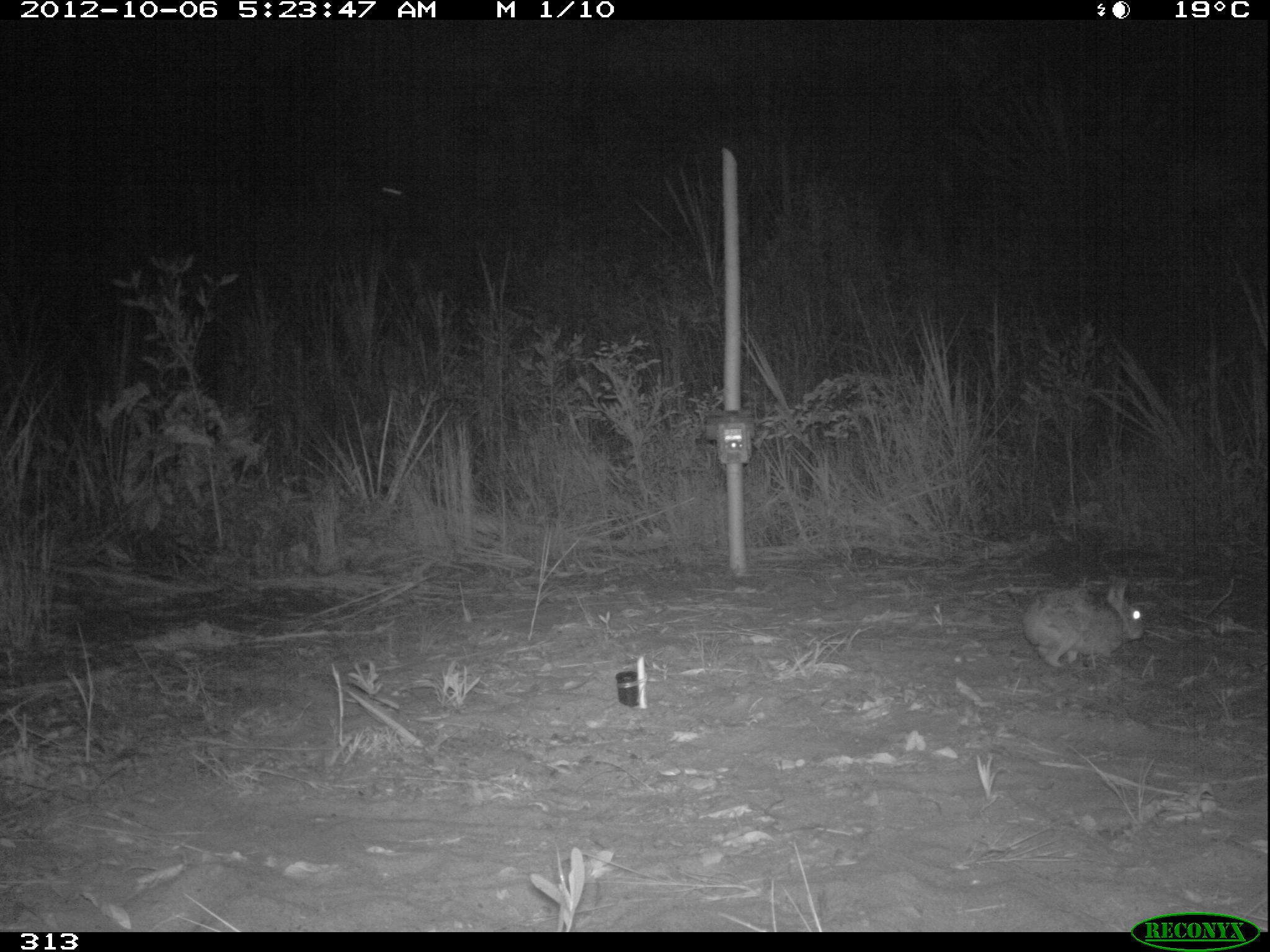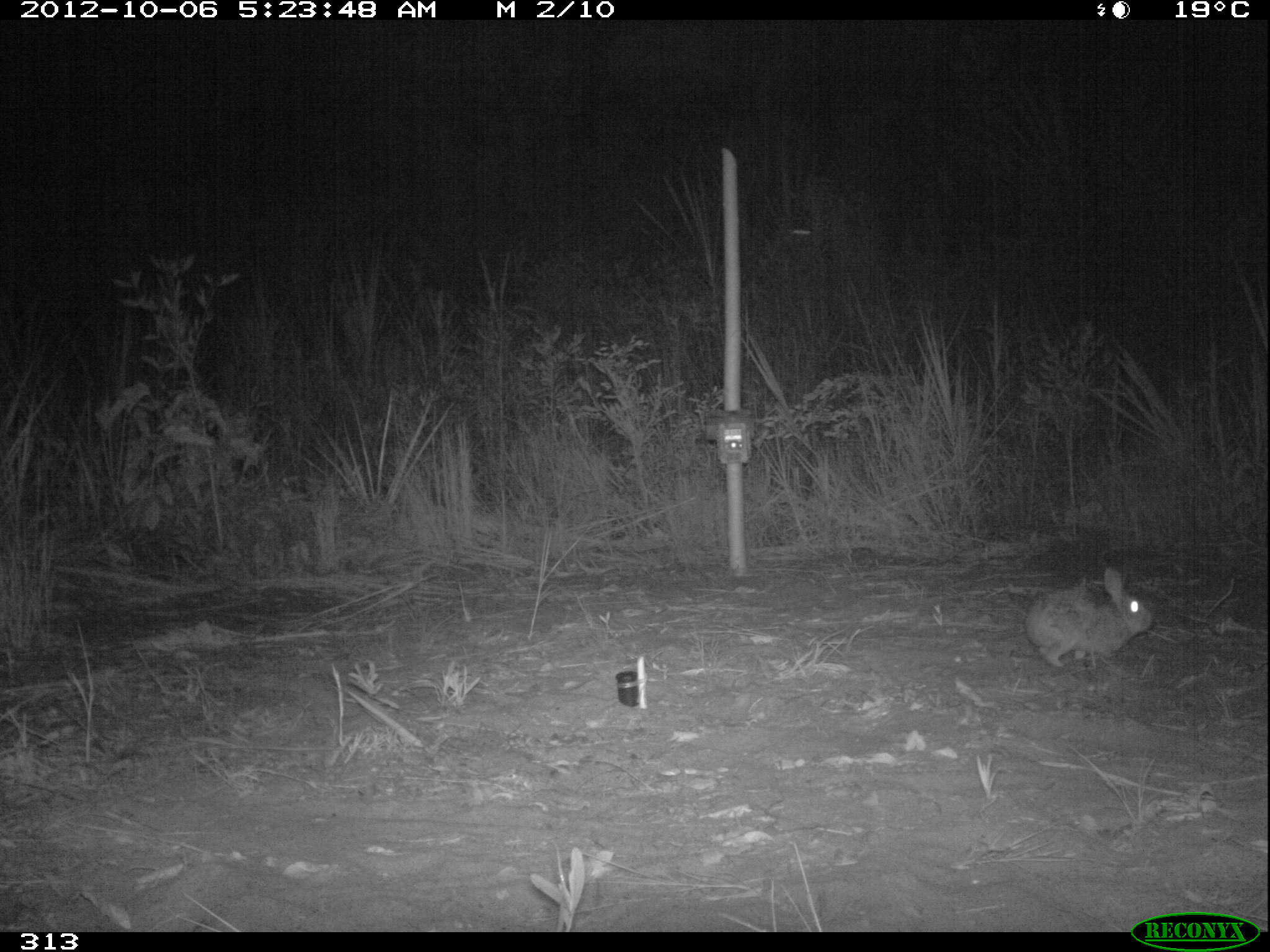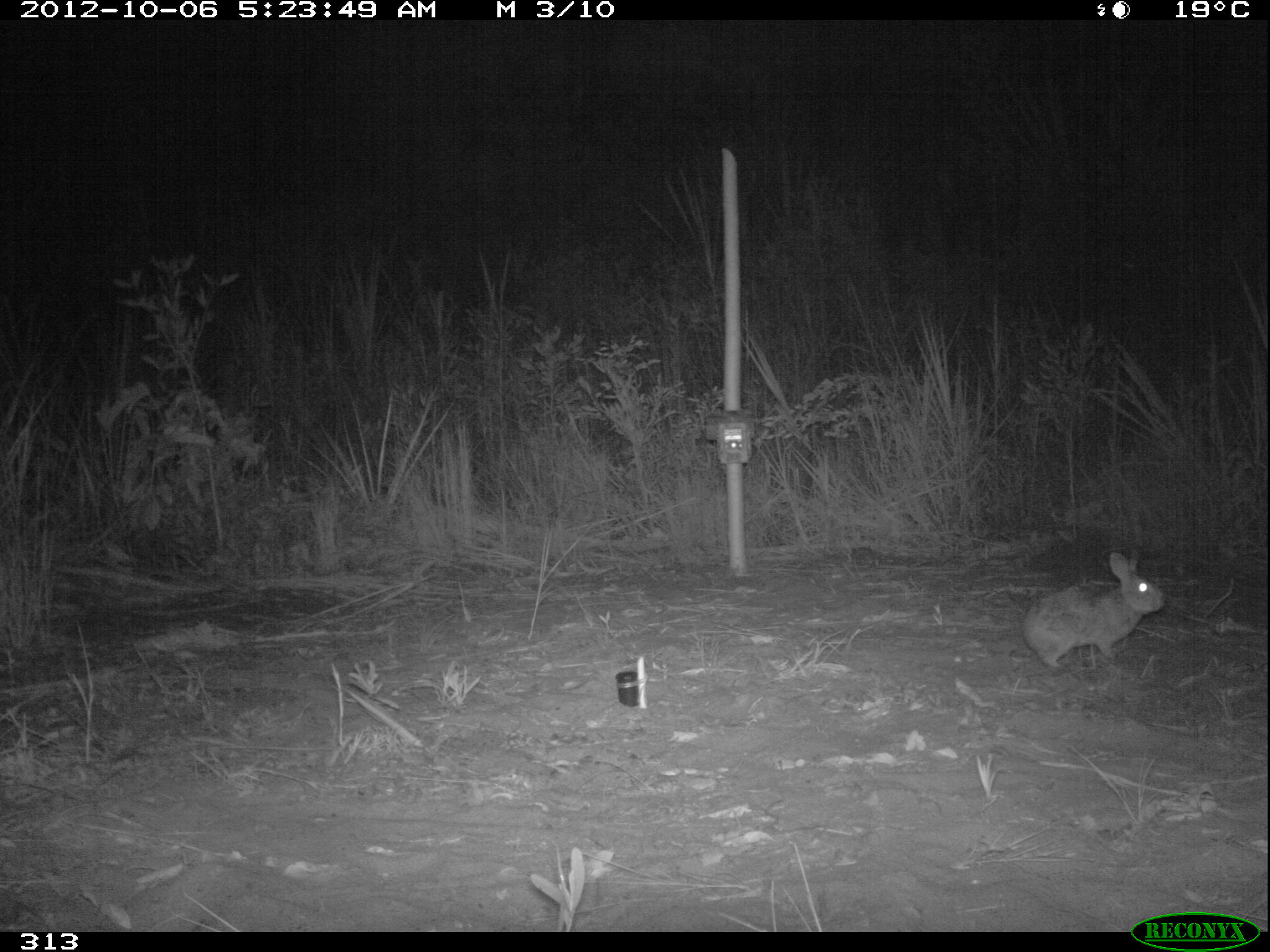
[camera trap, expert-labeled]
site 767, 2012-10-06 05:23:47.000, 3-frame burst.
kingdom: Animalia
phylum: Chordata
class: Mammalia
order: Lagomorpha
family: Leporidae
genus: Sylvilagus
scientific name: Sylvilagus brasiliensis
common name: tapeti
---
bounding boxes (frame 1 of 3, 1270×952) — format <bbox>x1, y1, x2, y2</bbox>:
sylvilagus brasiliensis: <bbox>1022, 579, 1143, 667</bbox>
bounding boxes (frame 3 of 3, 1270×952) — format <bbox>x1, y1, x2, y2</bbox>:
sylvilagus brasiliensis: <bbox>1022, 552, 1166, 668</bbox>